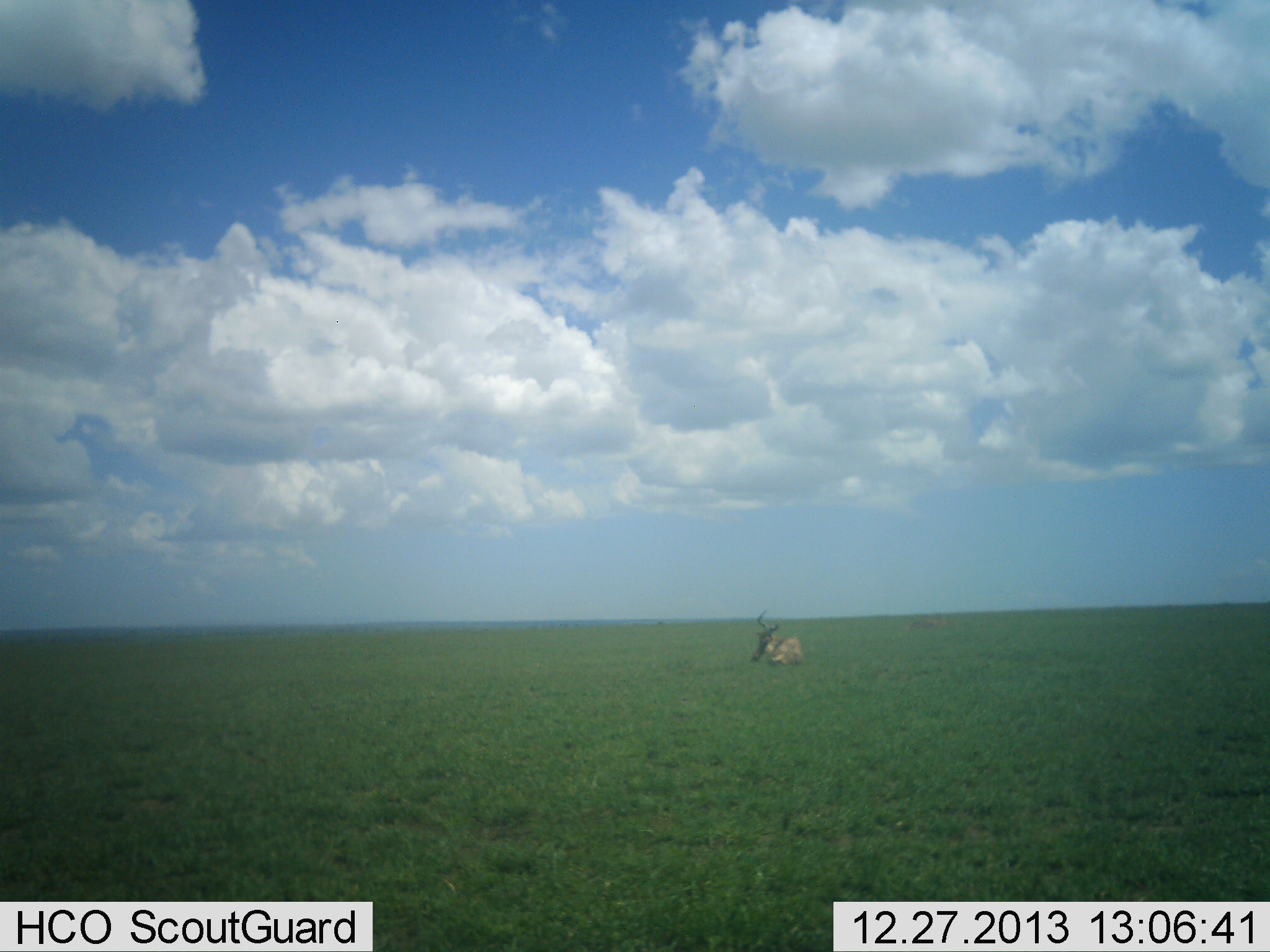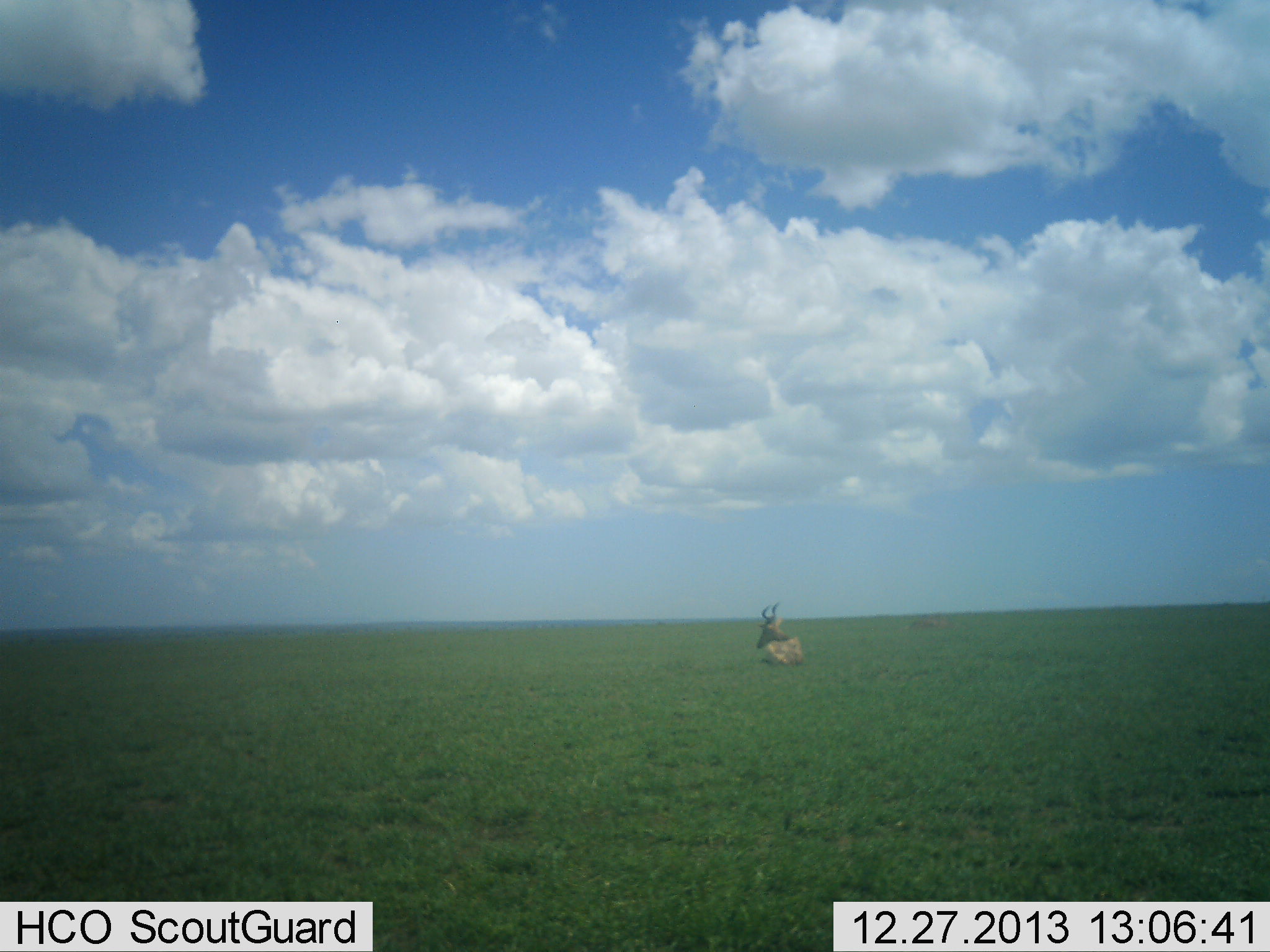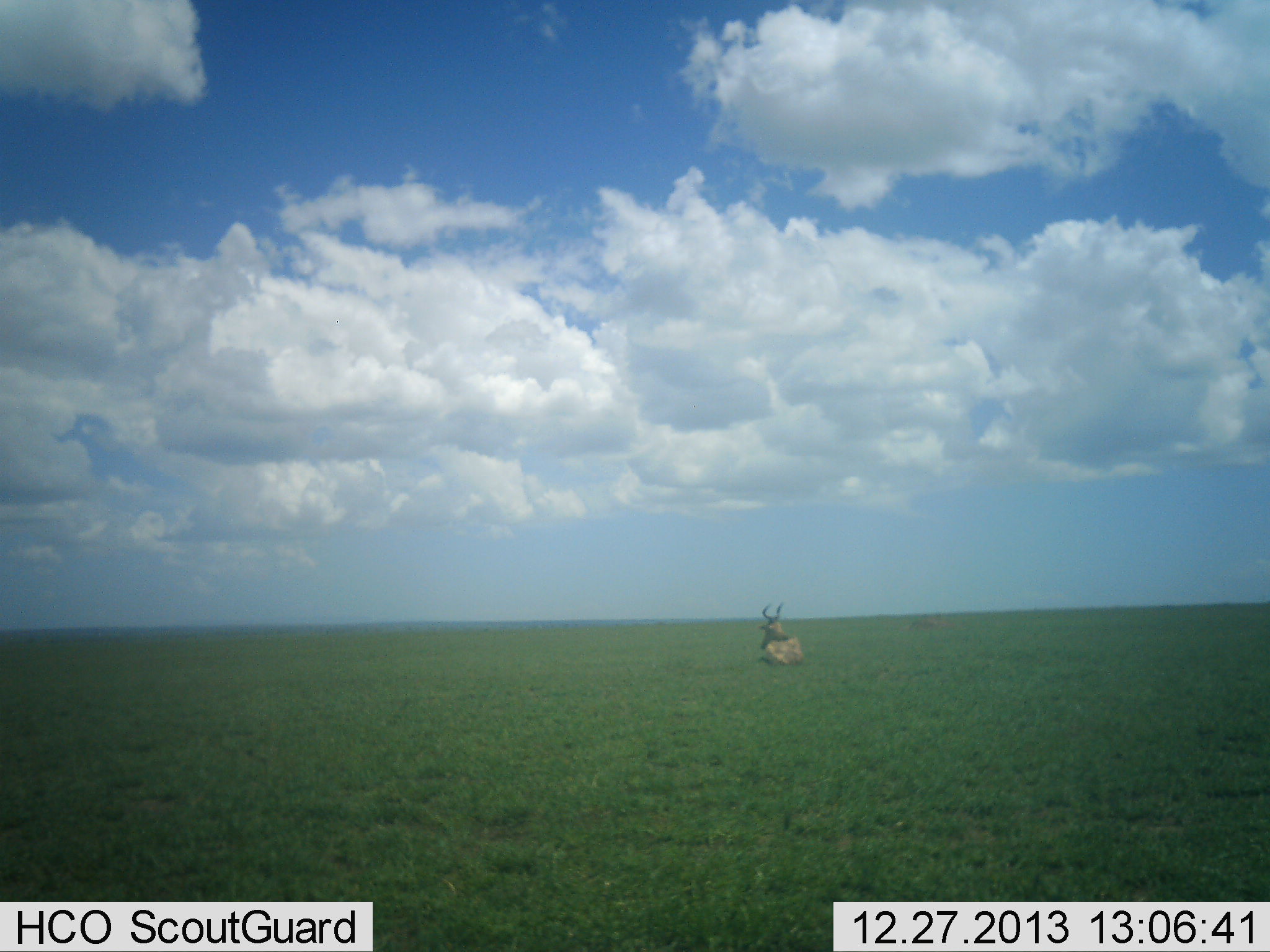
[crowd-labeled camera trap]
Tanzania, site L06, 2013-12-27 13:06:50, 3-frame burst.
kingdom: Animalia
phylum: Chordata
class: Mammalia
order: Artiodactyla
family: Bovidae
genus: Alcelaphus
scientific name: Alcelaphus buselaphus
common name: hartebeest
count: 1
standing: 0%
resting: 100%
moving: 0%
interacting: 0%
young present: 0%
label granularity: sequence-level